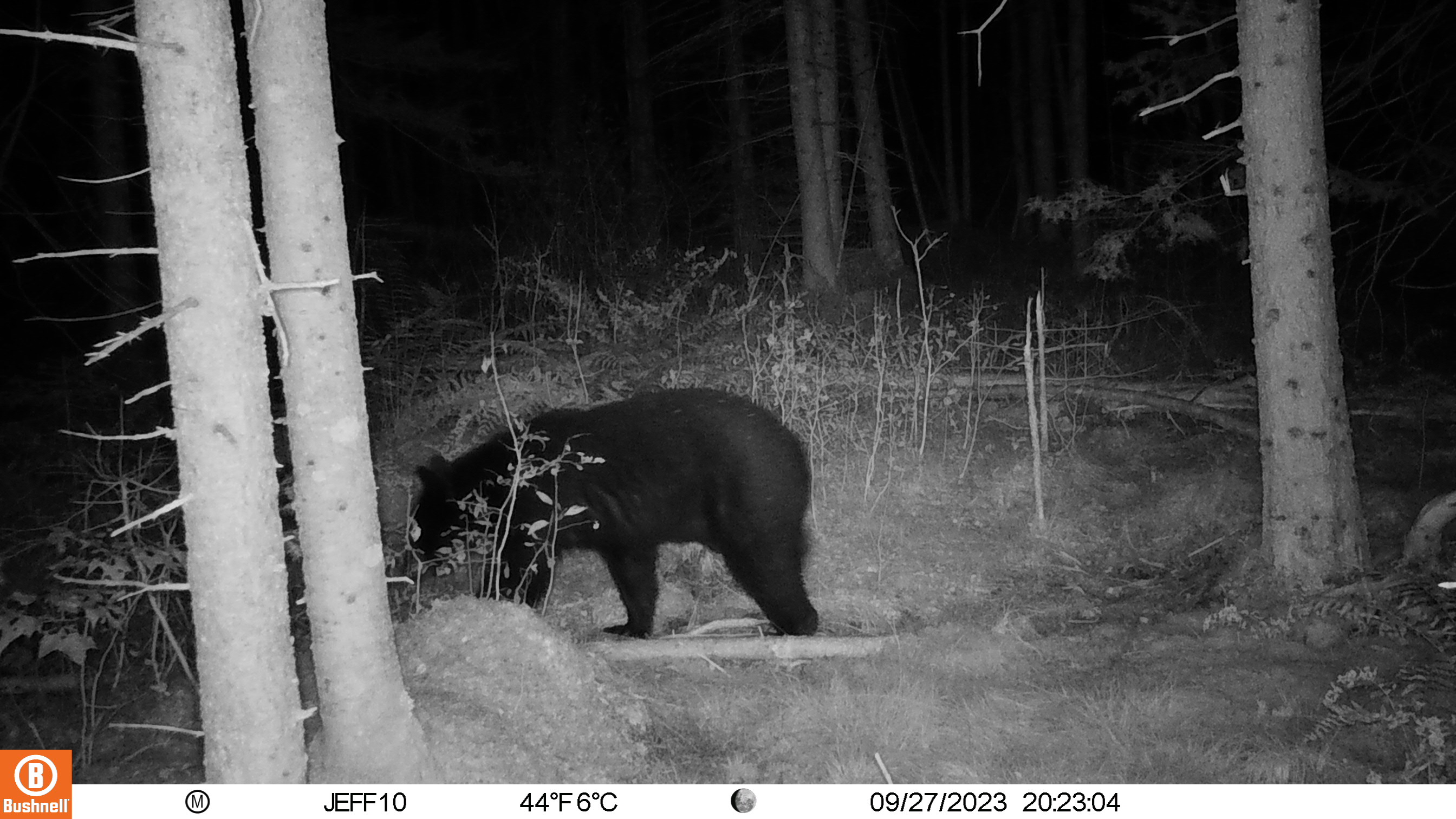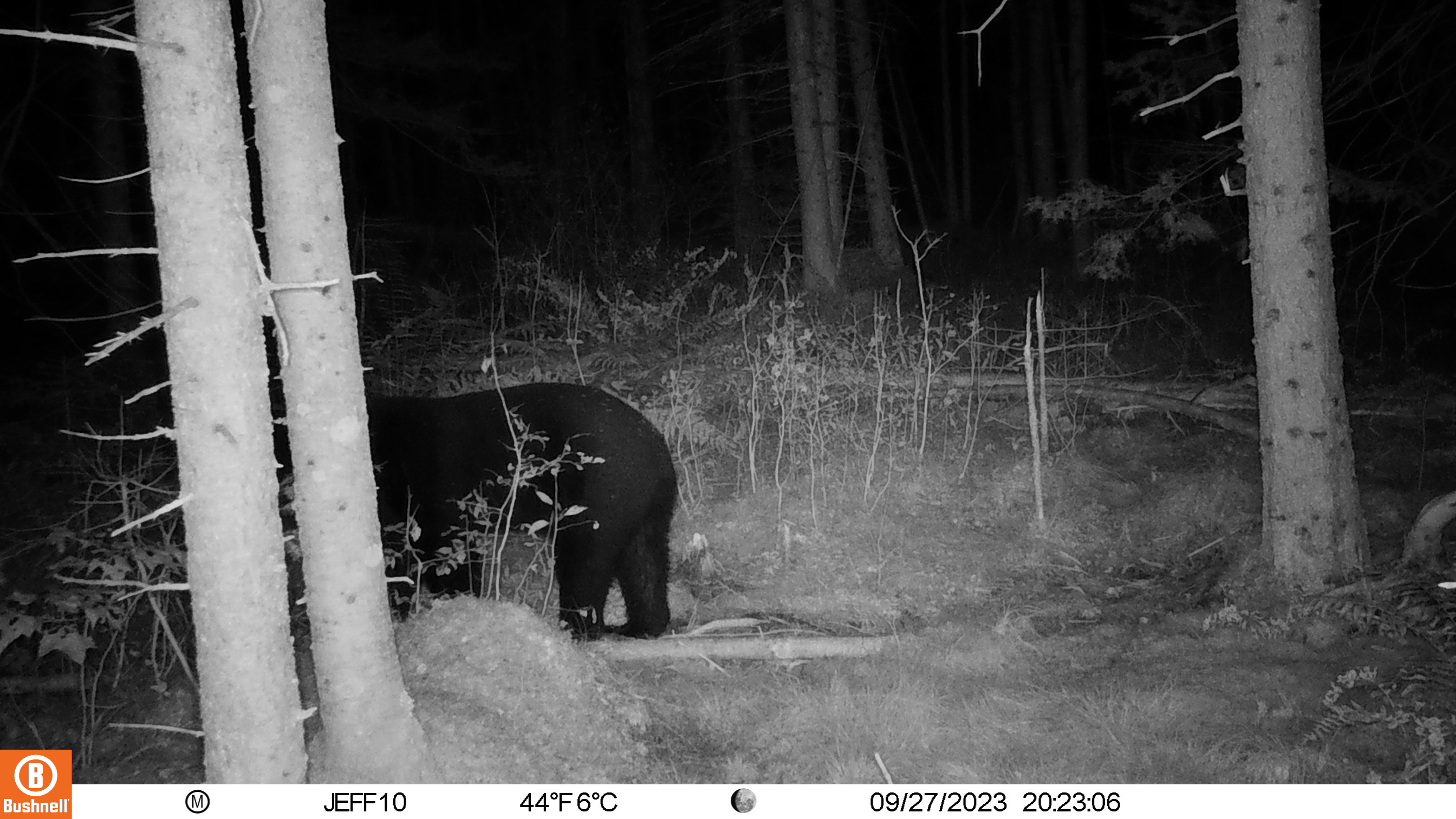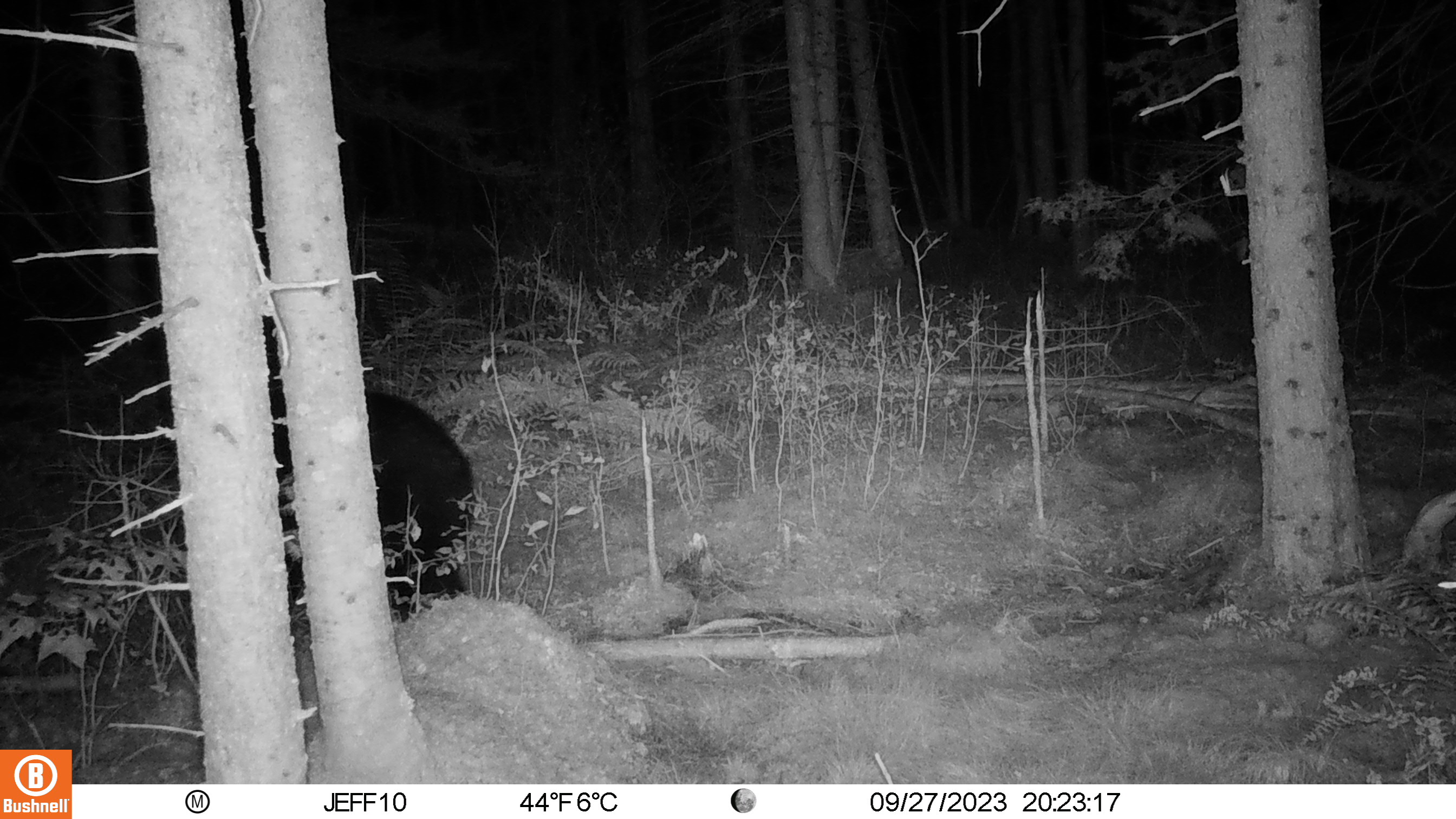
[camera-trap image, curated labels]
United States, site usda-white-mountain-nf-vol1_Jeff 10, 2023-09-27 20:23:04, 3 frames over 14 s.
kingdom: Animalia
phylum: Chordata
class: Mammalia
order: Carnivora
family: Ursidae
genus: Ursus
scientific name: Ursus americanus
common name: black bear